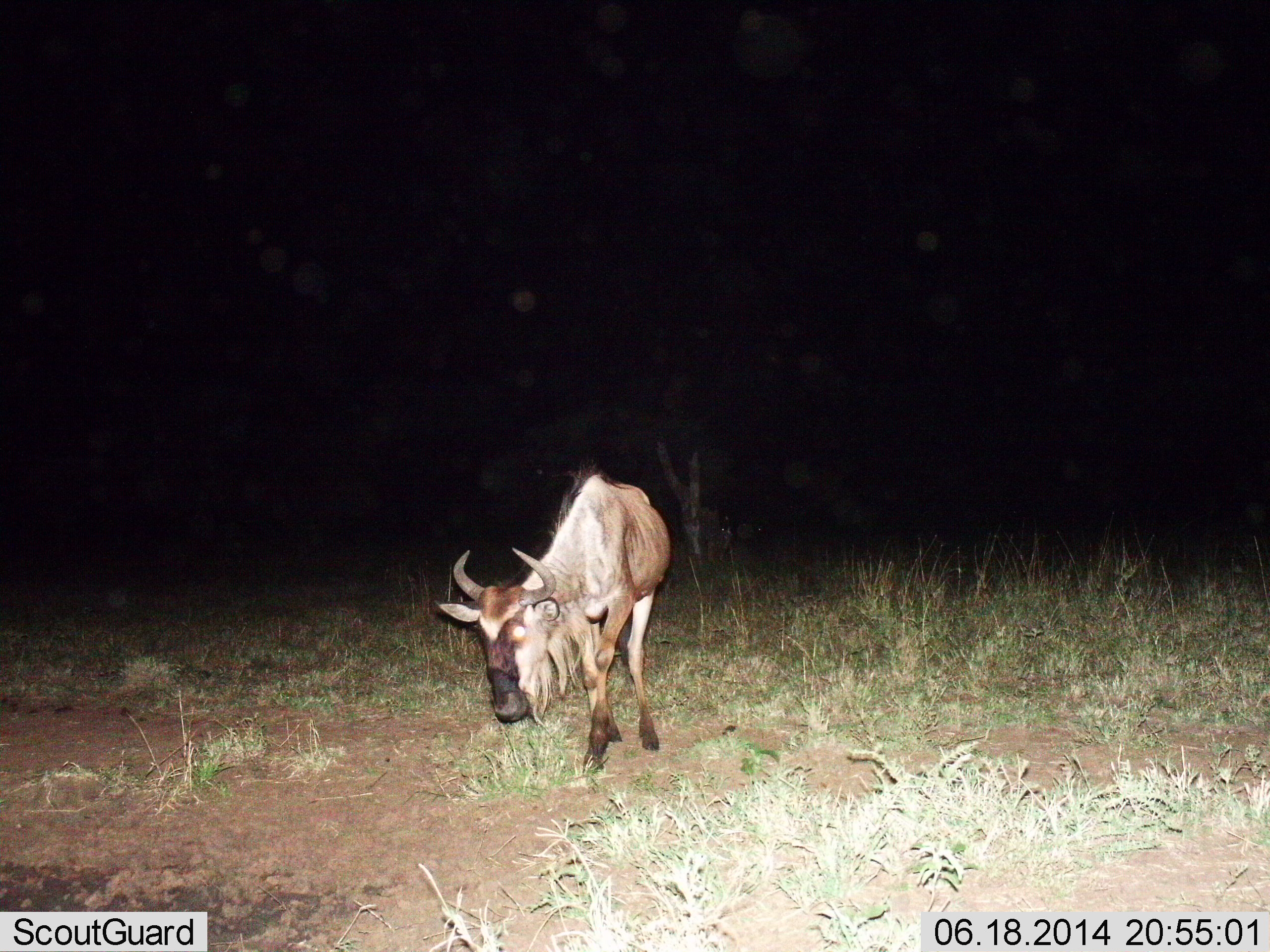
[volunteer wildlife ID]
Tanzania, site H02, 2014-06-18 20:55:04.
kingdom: Animalia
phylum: Chordata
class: Mammalia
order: Artiodactyla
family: Bovidae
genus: Connochaetes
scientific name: Connochaetes taurinus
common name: blue wildebeest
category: wildebeest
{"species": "wildebeest (blue wildebeest) (Connochaetes taurinus)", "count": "1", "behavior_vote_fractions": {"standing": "73%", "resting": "0%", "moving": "18%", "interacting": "0%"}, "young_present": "0%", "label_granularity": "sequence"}